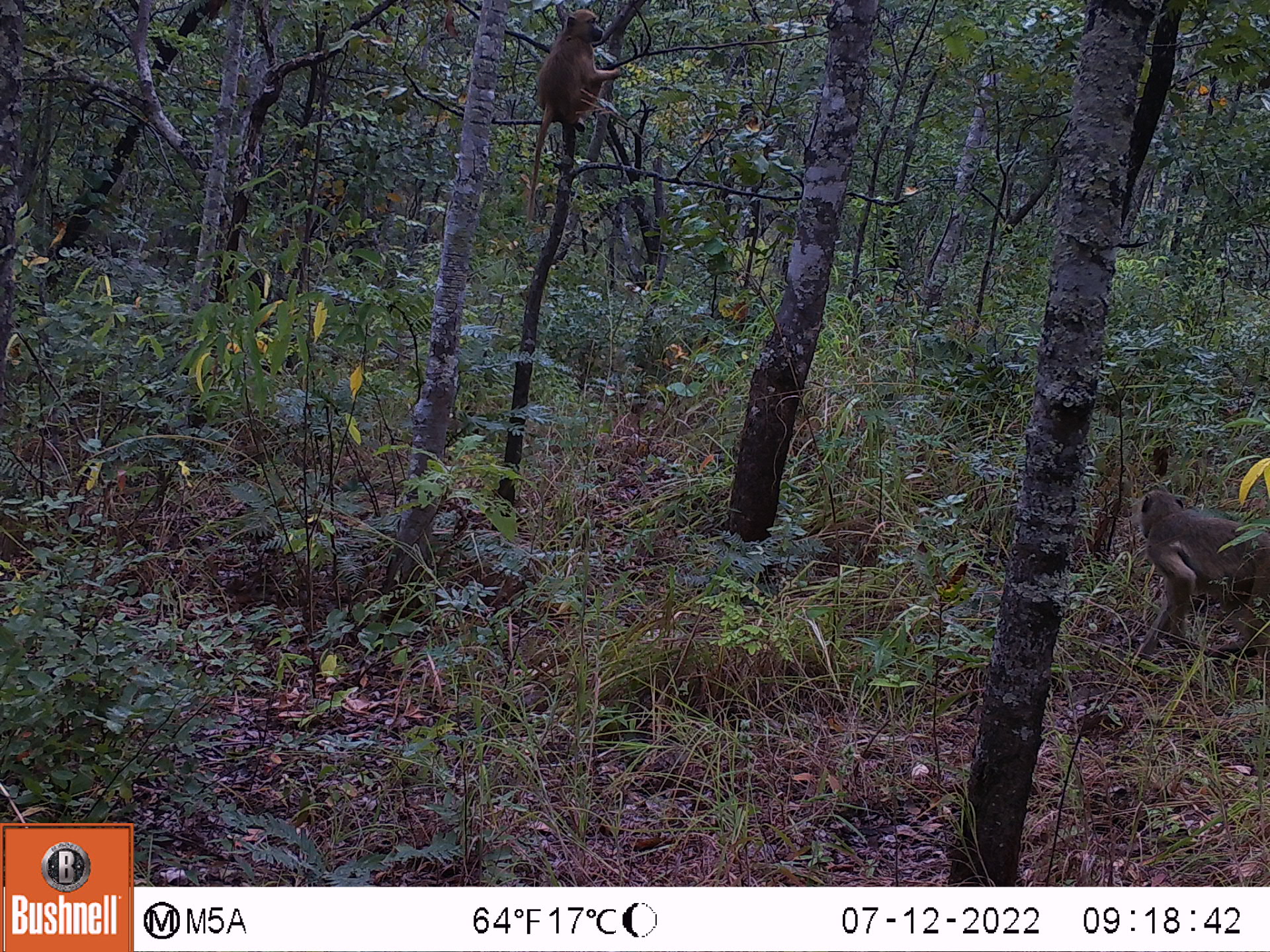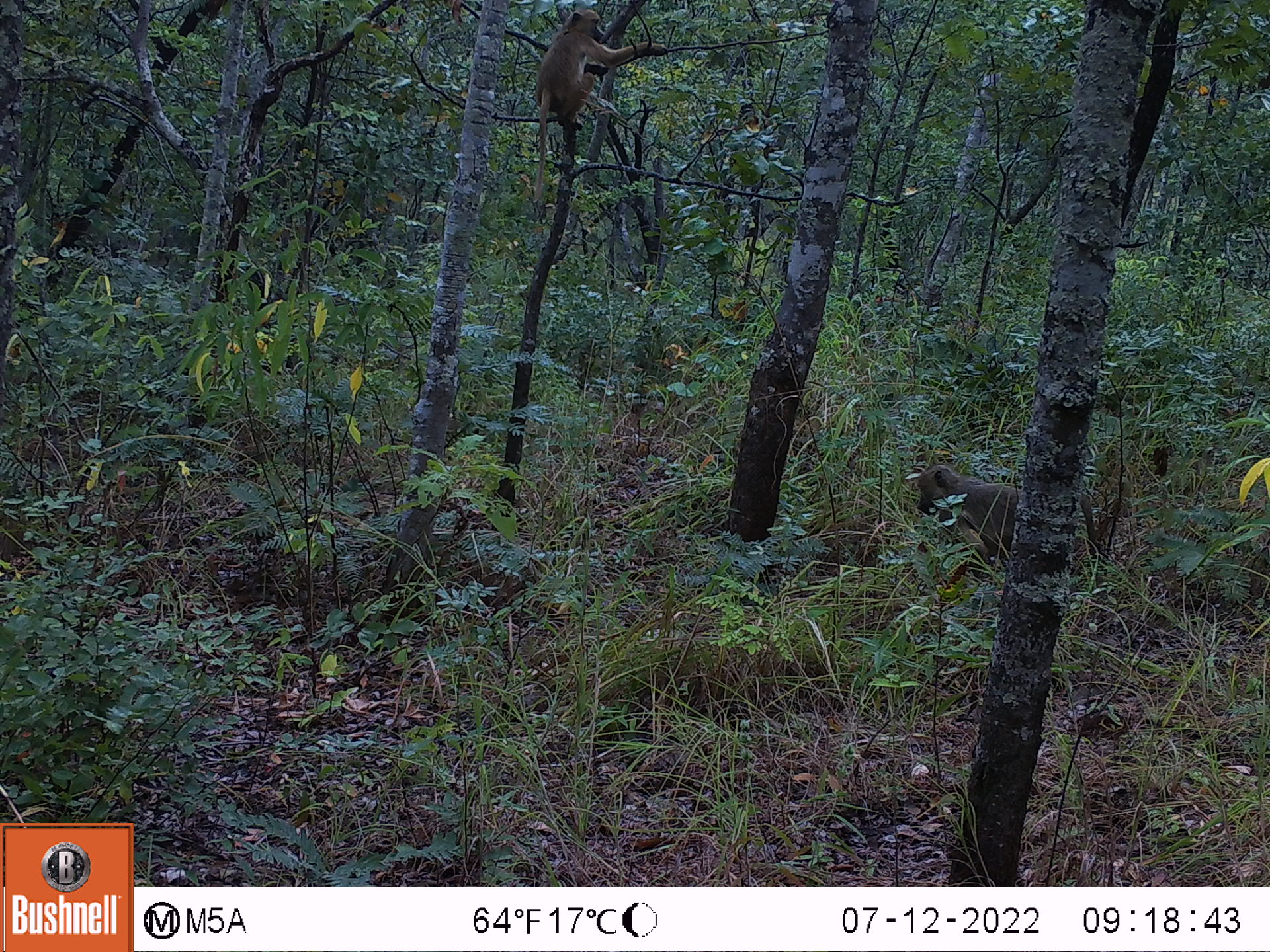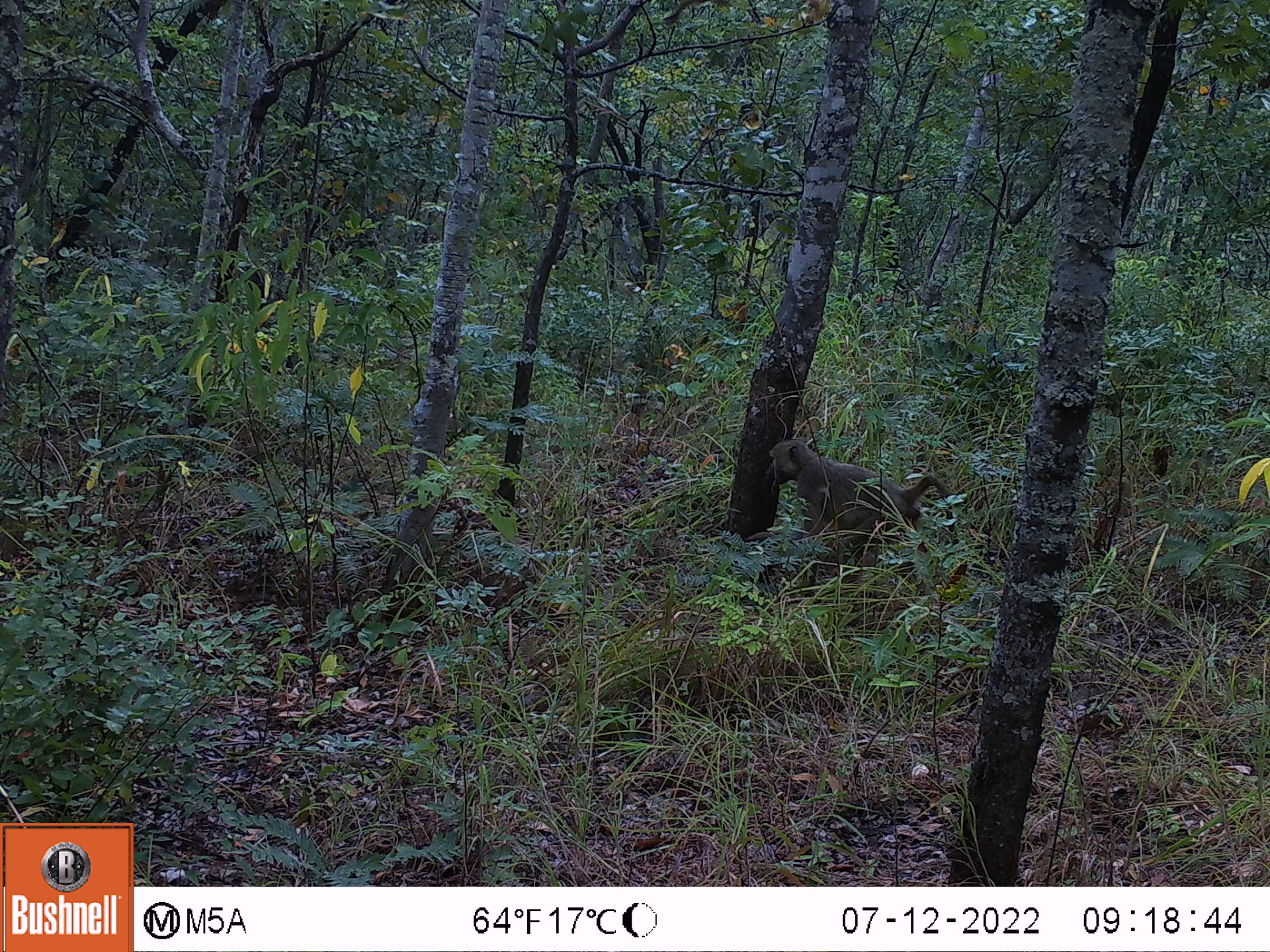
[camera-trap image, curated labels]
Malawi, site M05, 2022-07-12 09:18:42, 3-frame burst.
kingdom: Animalia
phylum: Chordata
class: Mammalia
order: Primates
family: Cercopithecidae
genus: Papio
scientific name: Papio cynocephalus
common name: yellow baboon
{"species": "yellow baboon (Papio cynocephalus)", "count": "2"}